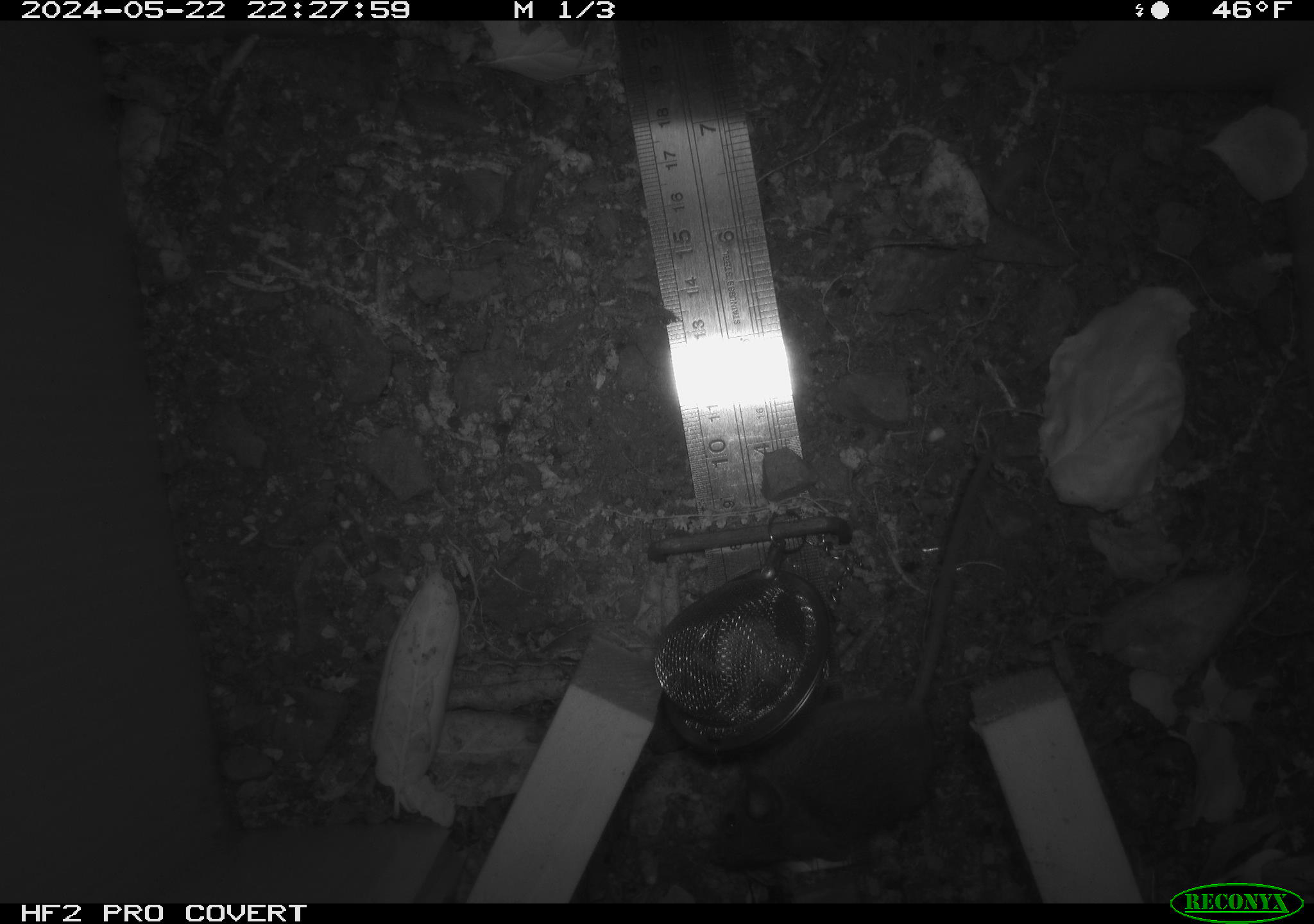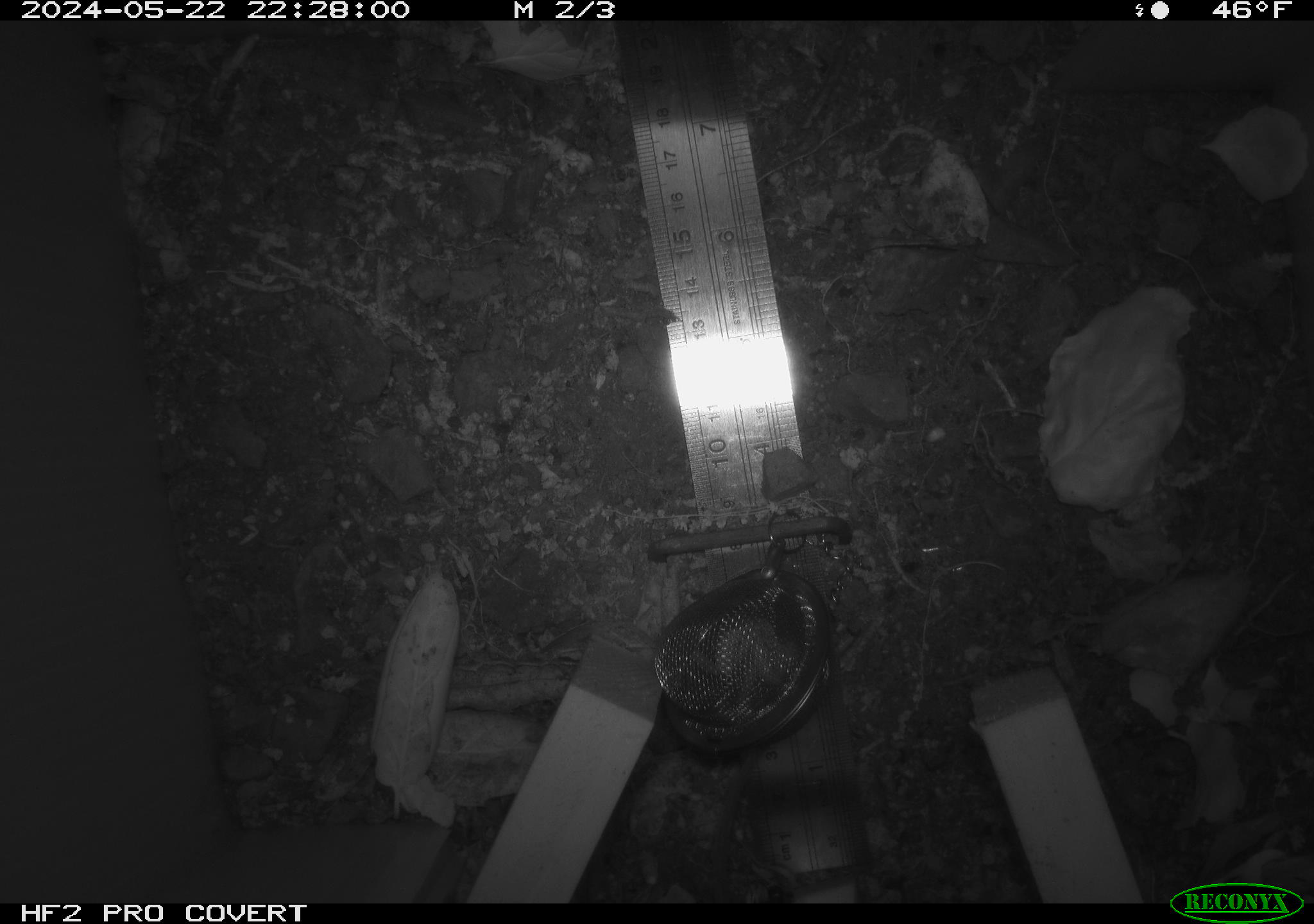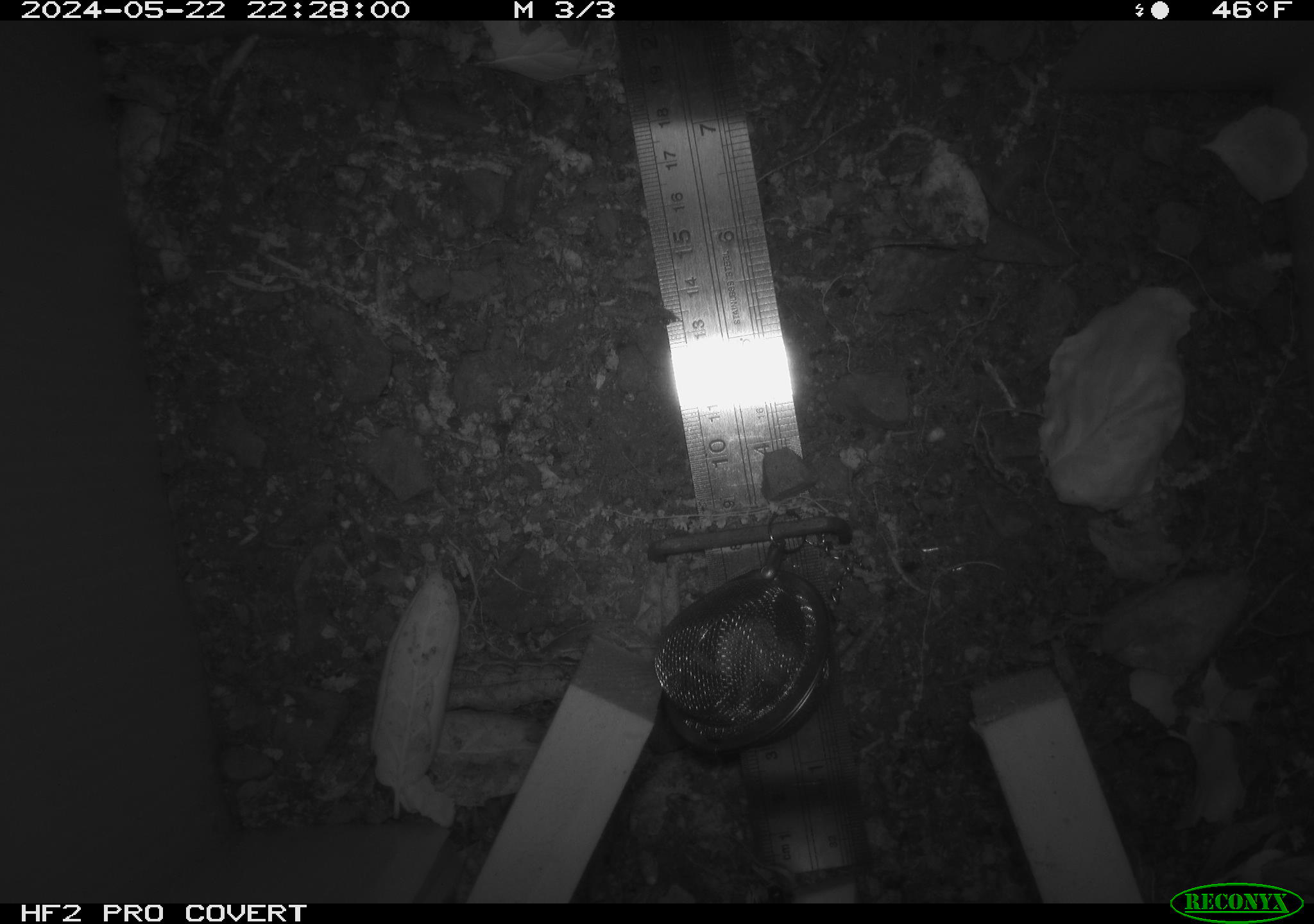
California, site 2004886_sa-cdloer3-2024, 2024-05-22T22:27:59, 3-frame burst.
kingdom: Animalia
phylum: Chordata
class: Mammalia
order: Rodentia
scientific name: Rodentia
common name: rodent